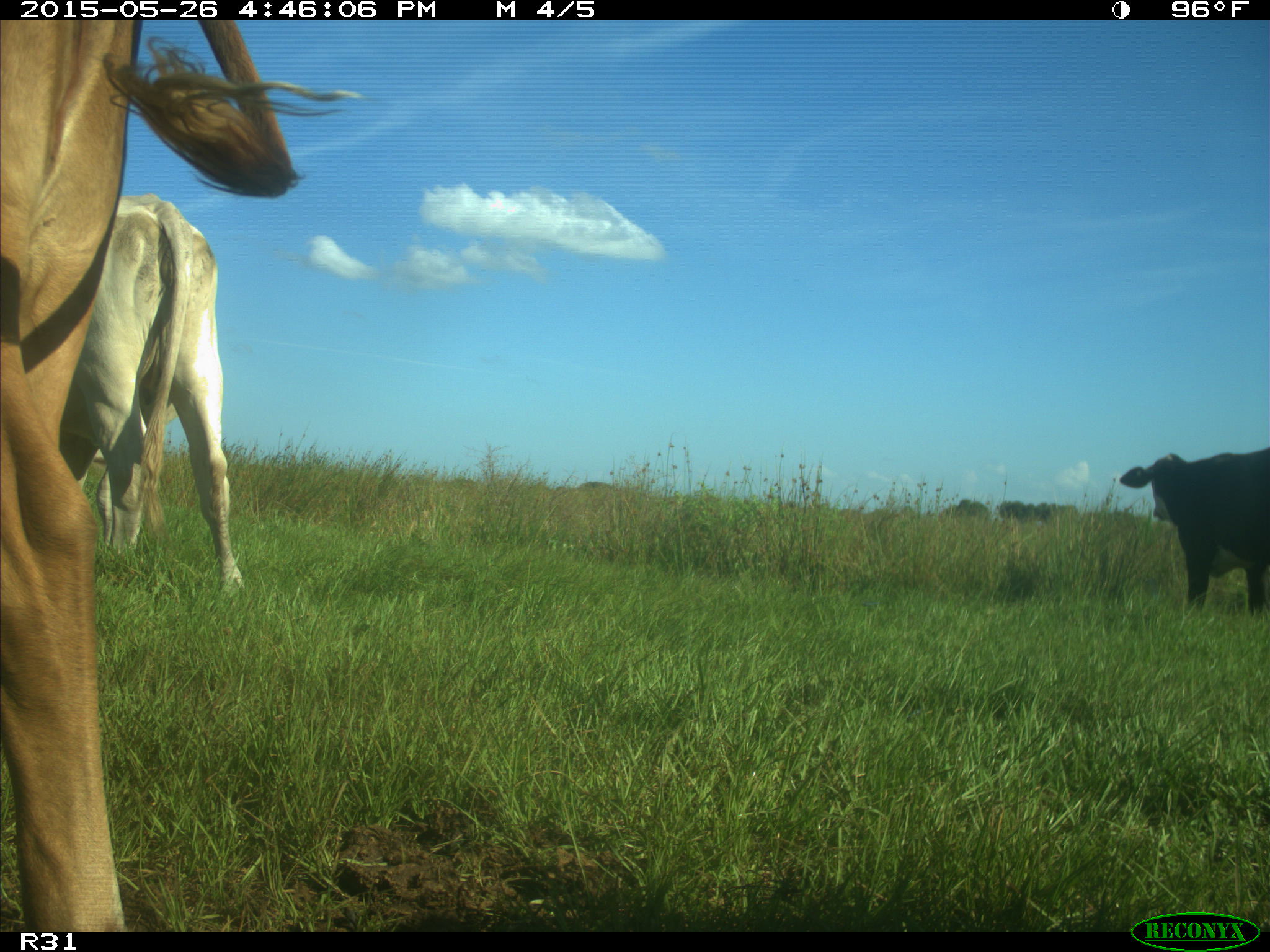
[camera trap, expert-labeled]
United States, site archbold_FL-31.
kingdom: Animalia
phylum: Chordata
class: Mammalia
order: Artiodactyla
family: Bovidae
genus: Bos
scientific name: Bos taurus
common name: domestic cow